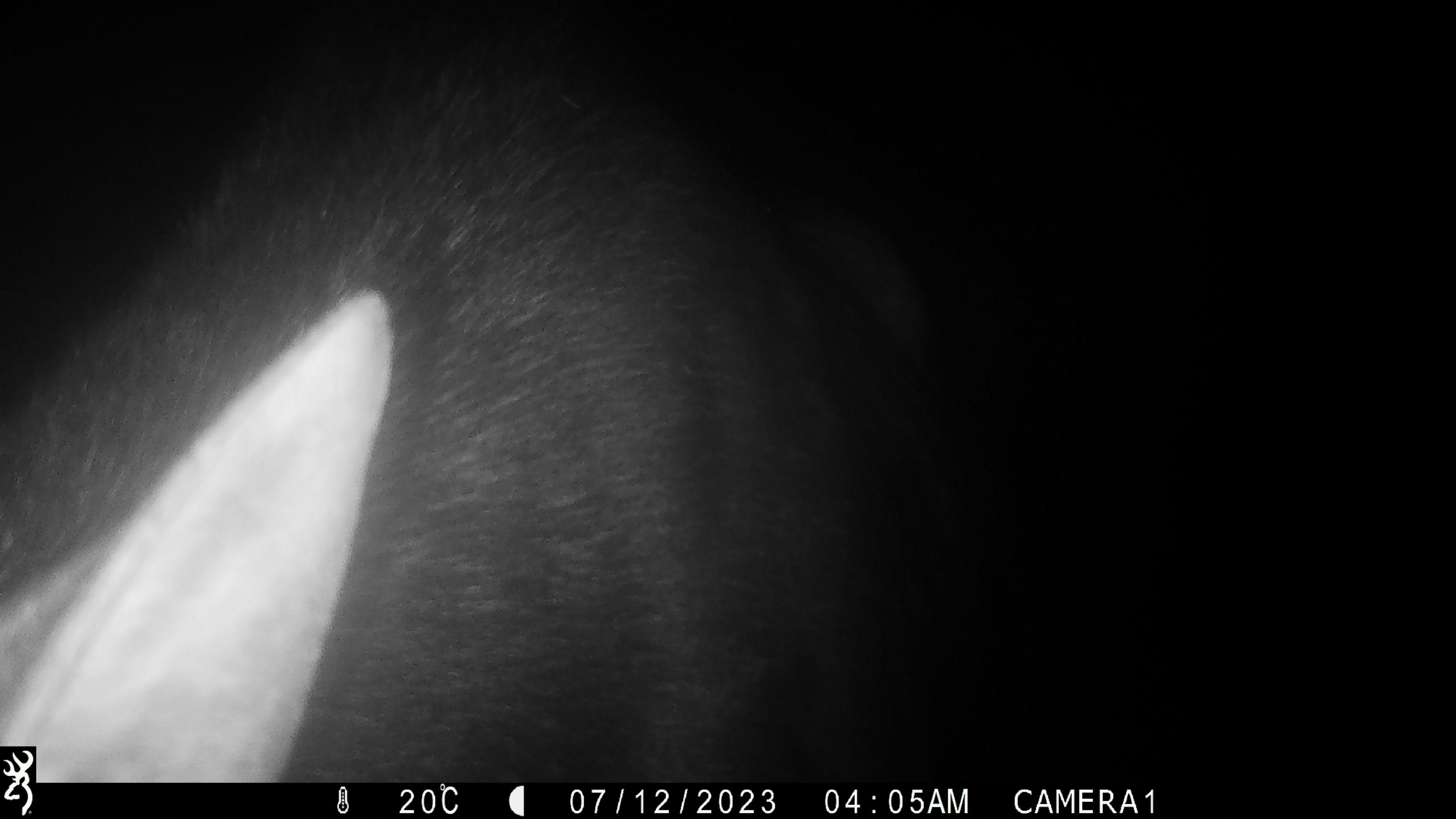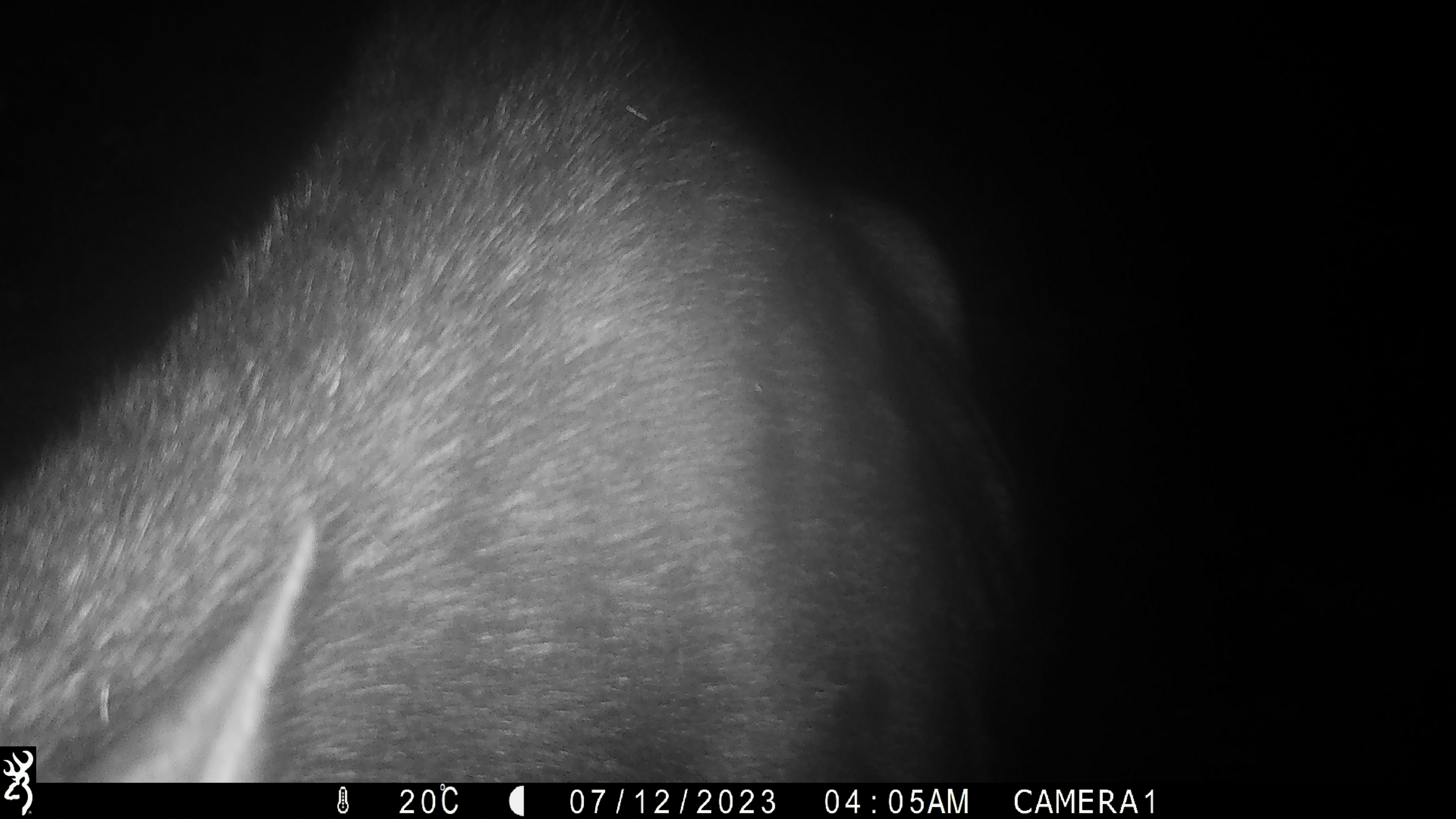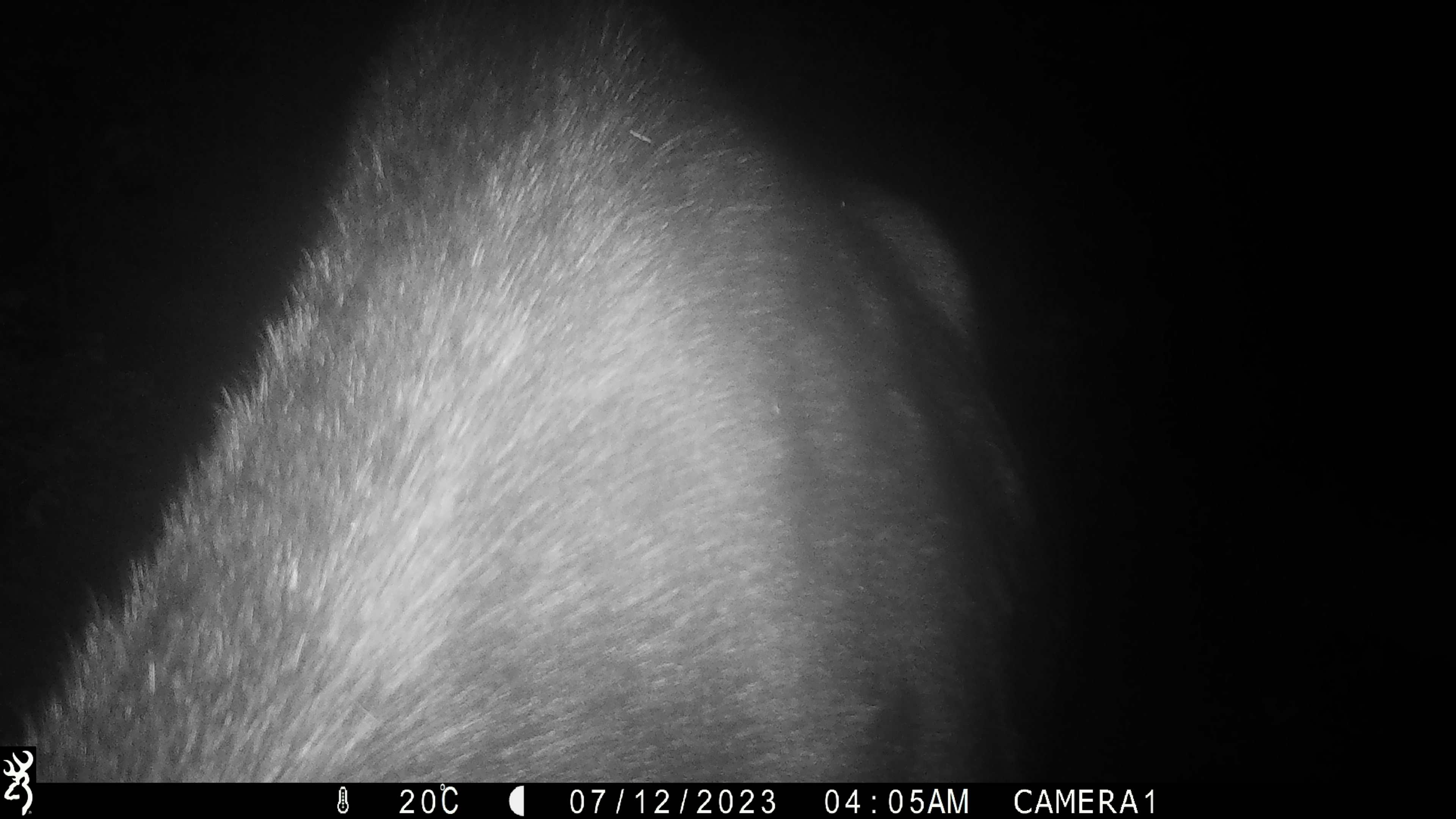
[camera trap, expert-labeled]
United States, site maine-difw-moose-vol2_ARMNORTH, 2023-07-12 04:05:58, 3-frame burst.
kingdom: Animalia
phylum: Chordata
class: Mammalia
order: Artiodactyla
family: Cervidae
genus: Alces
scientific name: Alces alces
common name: moose